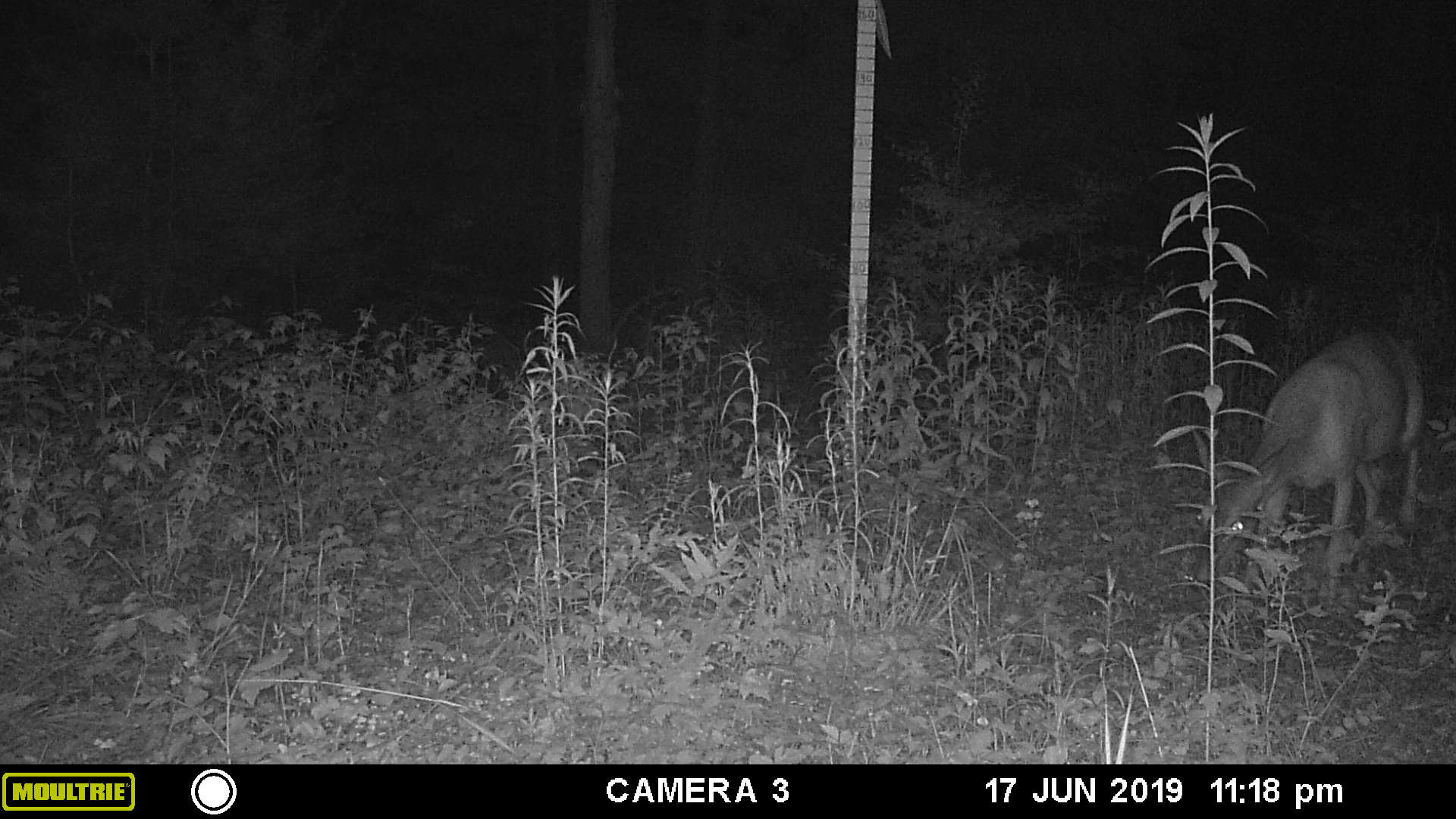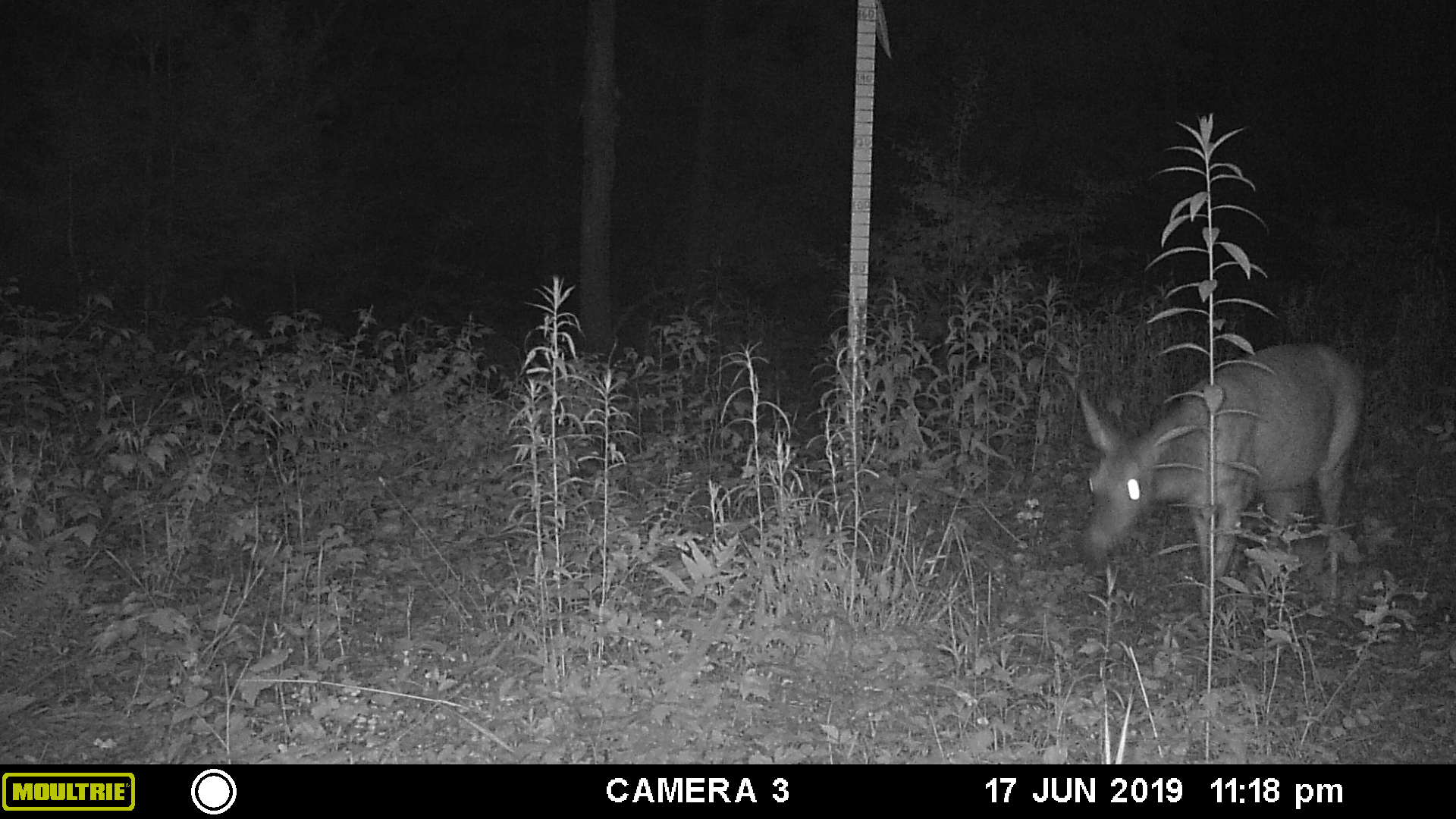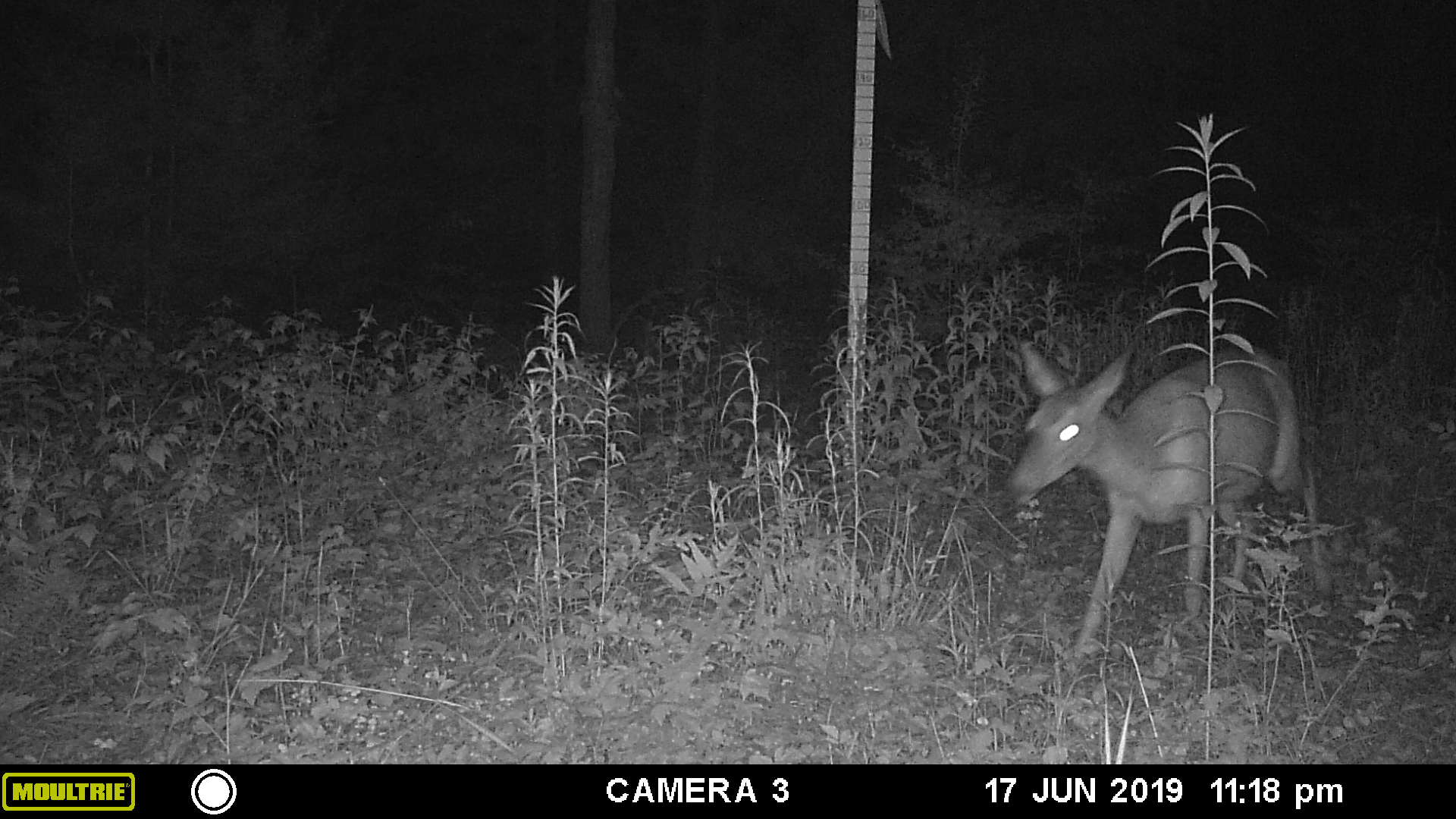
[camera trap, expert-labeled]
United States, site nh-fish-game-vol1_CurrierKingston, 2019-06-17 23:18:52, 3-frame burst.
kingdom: Animalia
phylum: Chordata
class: Mammalia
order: Artiodactyla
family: Cervidae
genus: Odocoileus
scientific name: Odocoileus virginianus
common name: white-tailed deer